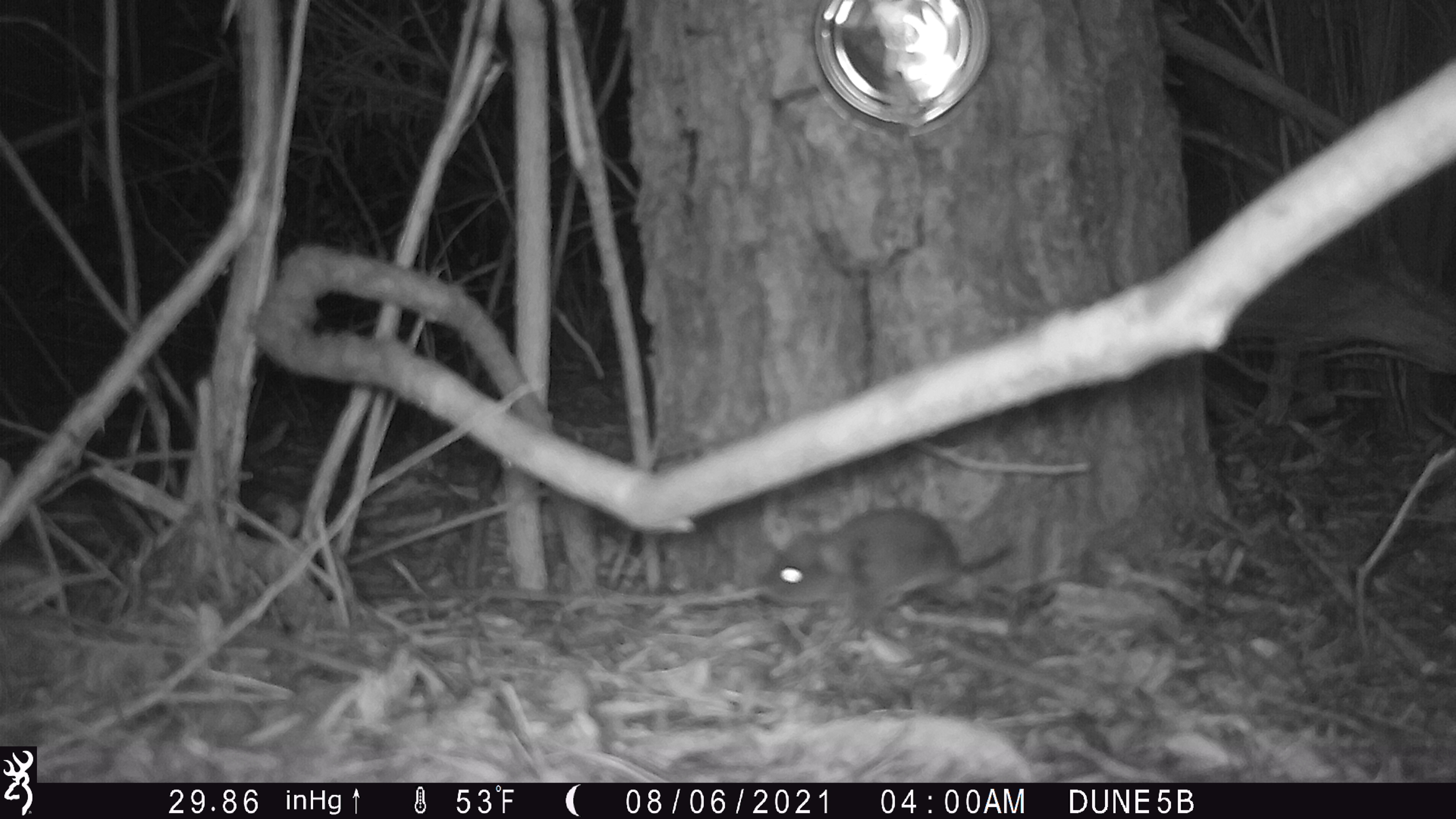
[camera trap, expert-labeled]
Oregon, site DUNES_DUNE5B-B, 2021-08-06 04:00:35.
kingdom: Animalia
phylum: Chordata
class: Mammalia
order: Rodentia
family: Cricetidae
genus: Neotoma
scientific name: Neotoma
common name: woodrats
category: neotoma species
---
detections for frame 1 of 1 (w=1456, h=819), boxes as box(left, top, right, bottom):
neotoma species: box(736, 501, 1039, 647)